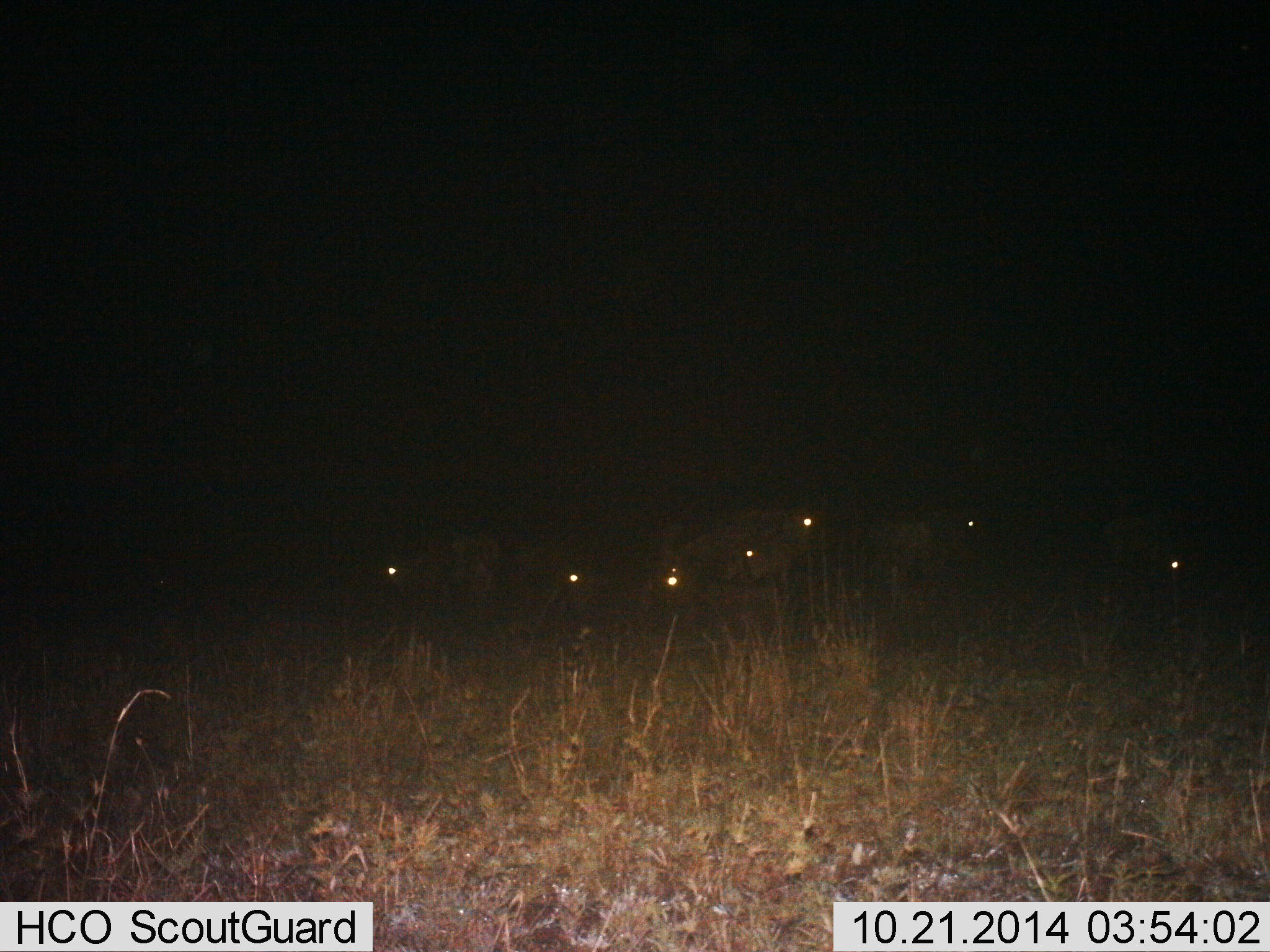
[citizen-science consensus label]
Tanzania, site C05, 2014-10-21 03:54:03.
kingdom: Animalia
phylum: Chordata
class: Mammalia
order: Artiodactyla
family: Bovidae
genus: Connochaetes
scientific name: Connochaetes taurinus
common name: blue wildebeest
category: wildebeest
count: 7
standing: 80%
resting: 10%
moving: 0%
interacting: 0%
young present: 0%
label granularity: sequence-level